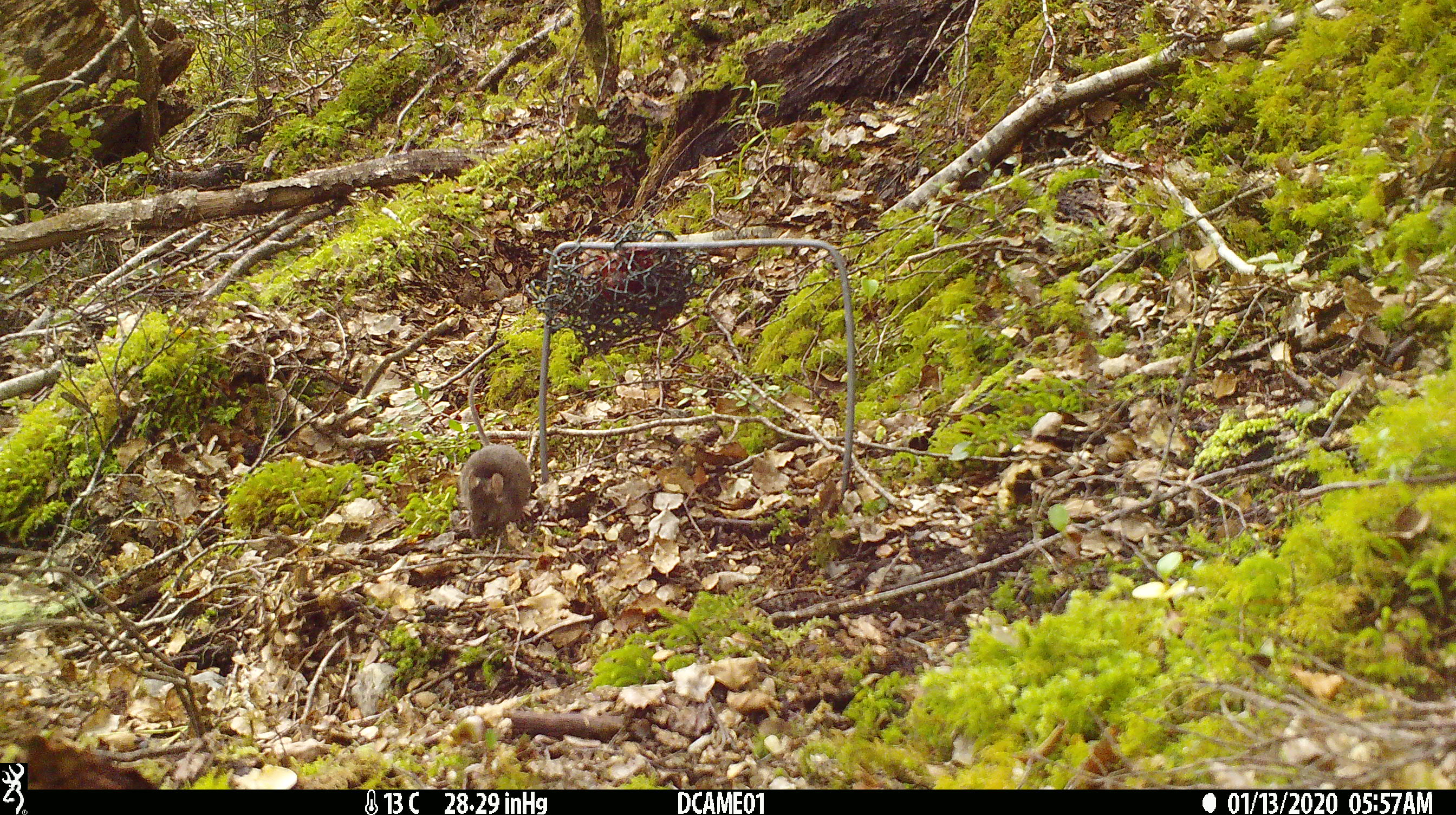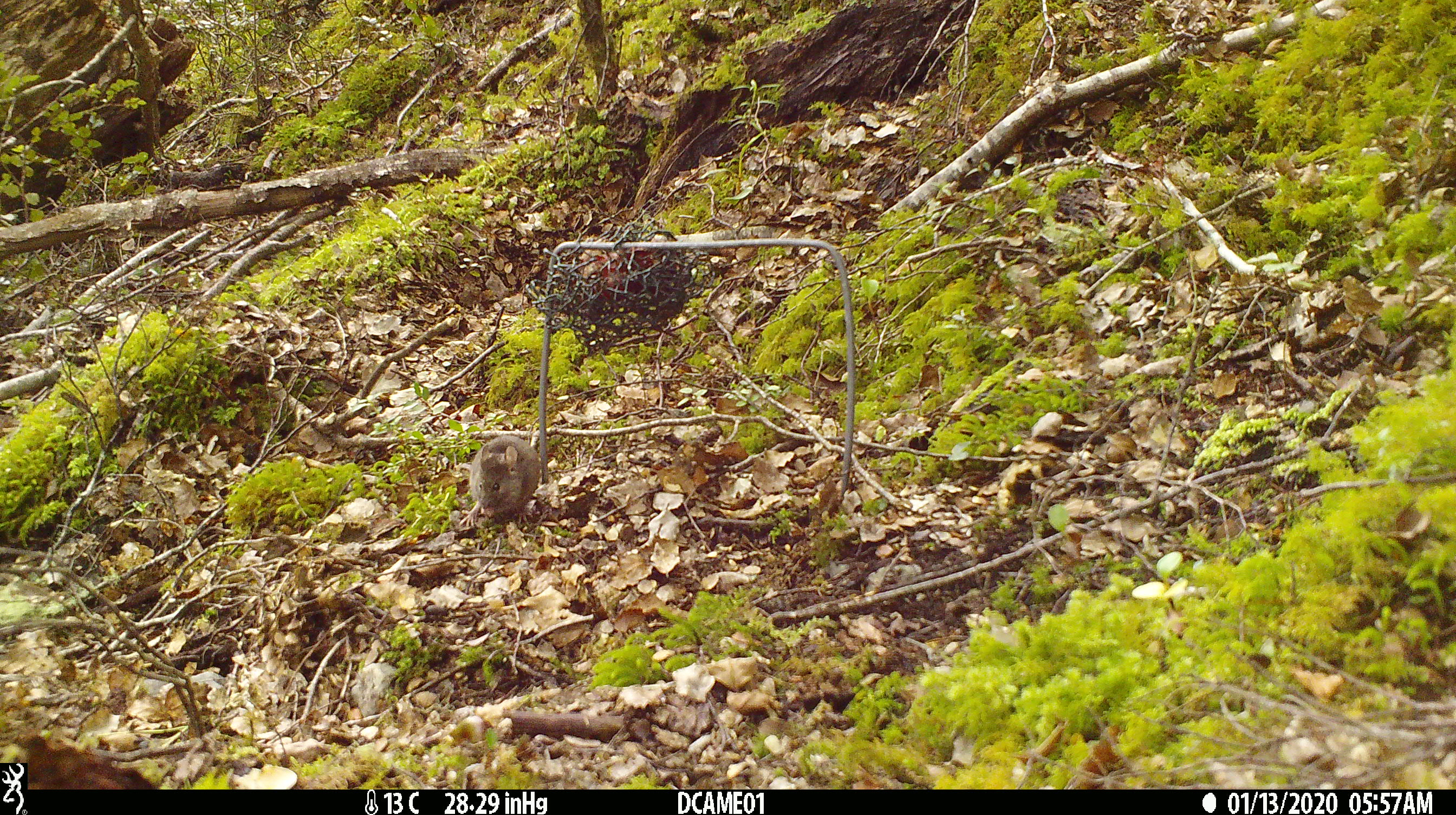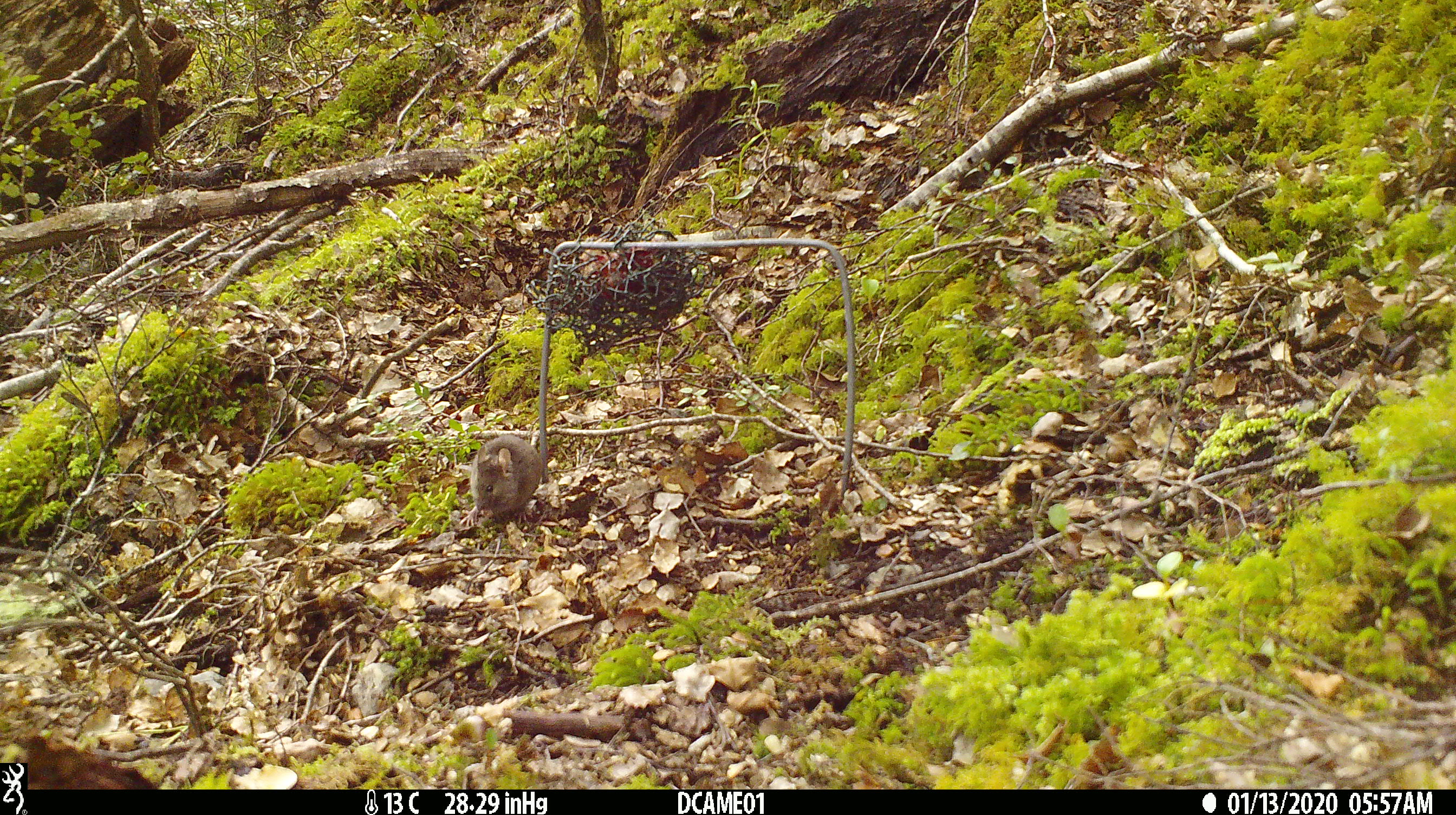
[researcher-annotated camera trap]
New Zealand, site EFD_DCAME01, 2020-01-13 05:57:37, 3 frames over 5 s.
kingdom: Animalia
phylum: Chordata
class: Mammalia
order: Rodentia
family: Muridae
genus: Mus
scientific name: Mus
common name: mouse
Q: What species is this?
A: Mouse (Mus).